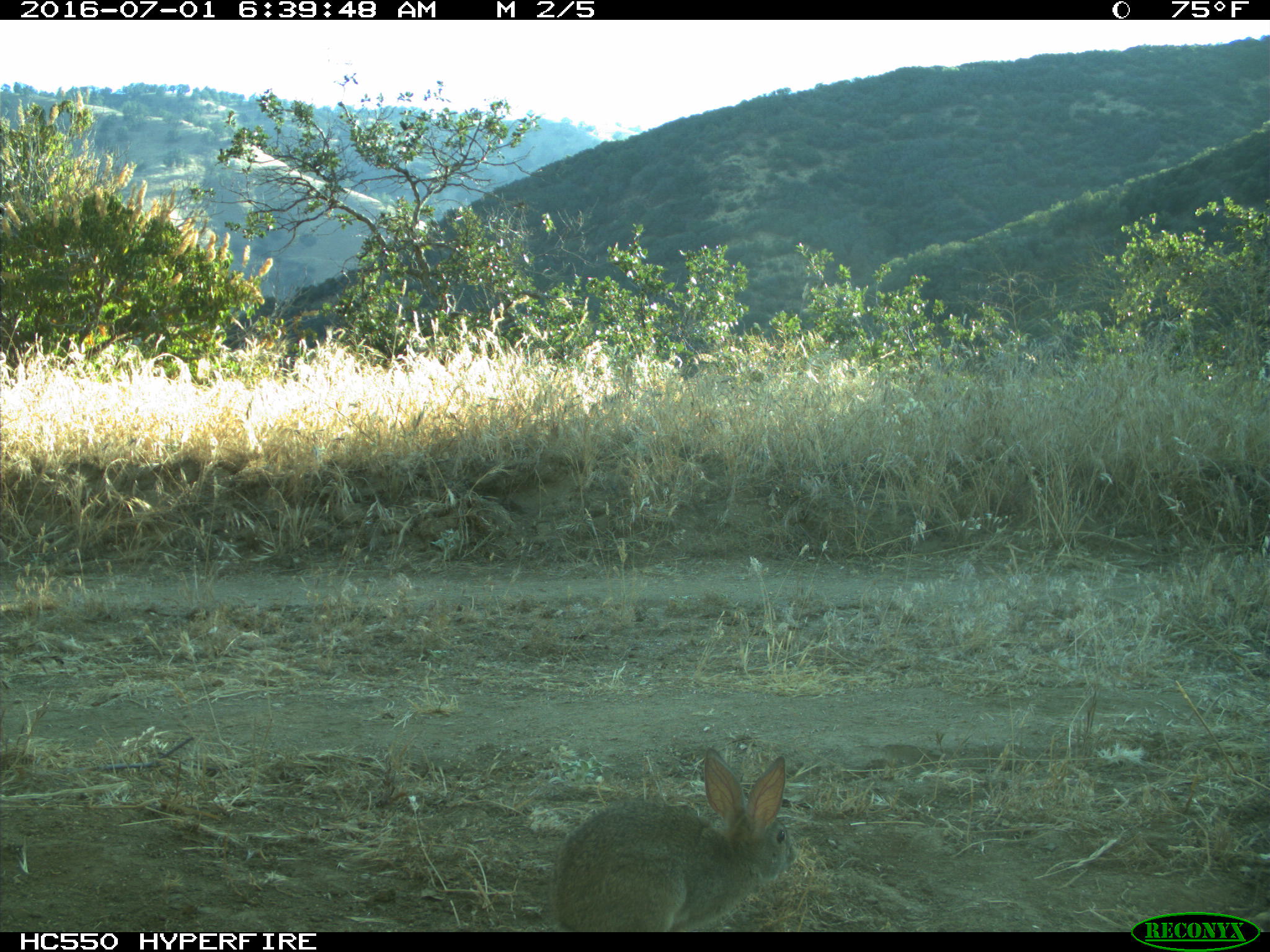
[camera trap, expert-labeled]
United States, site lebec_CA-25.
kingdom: Animalia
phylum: Chordata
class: Mammalia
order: Lagomorpha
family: Leporidae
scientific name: Leporidae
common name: rabbits and hares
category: unidentified rabbit